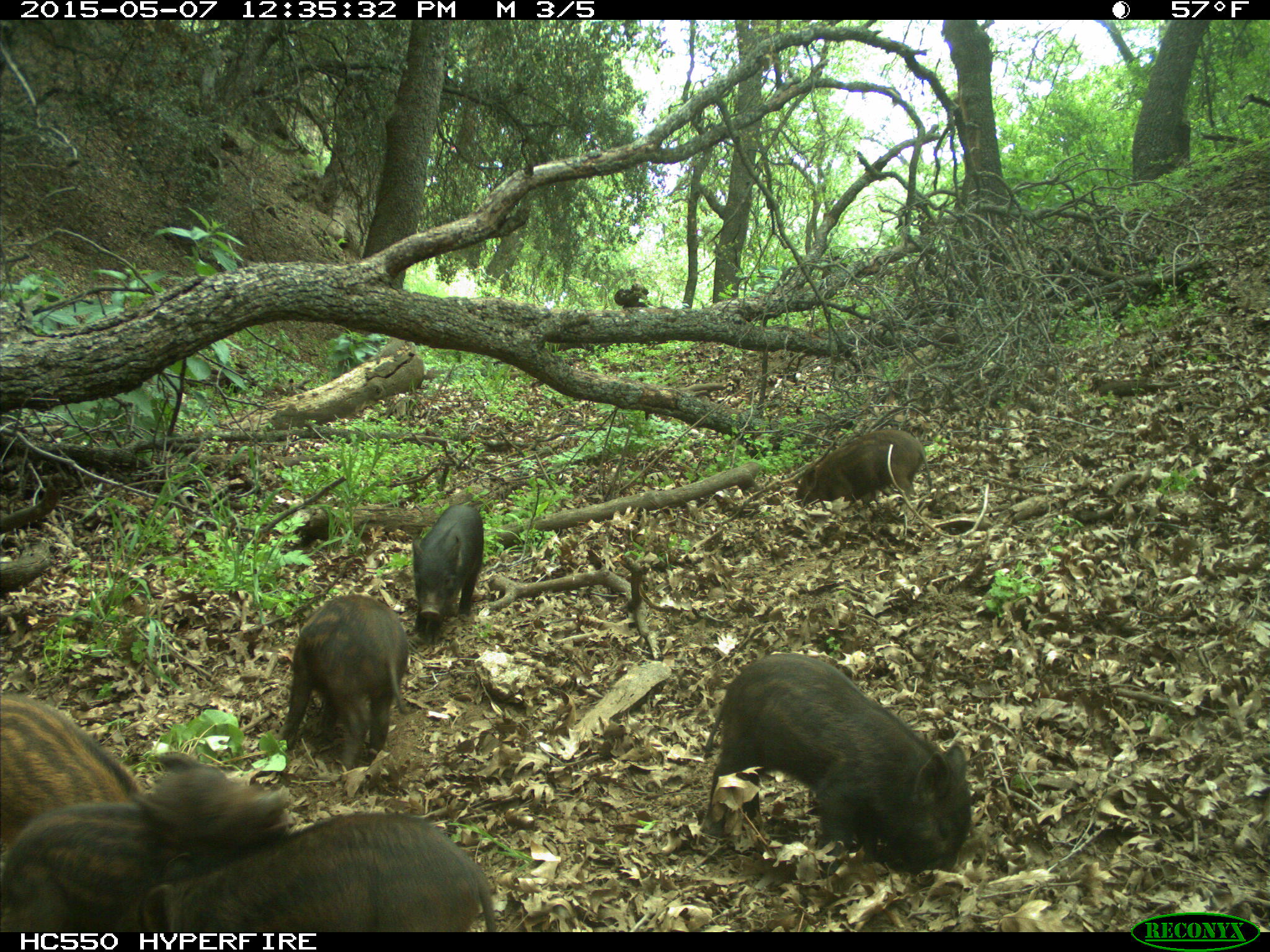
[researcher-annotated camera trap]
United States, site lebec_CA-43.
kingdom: Animalia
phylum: Chordata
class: Mammalia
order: Artiodactyla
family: Suidae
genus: Sus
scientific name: Sus scrofa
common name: wild boar